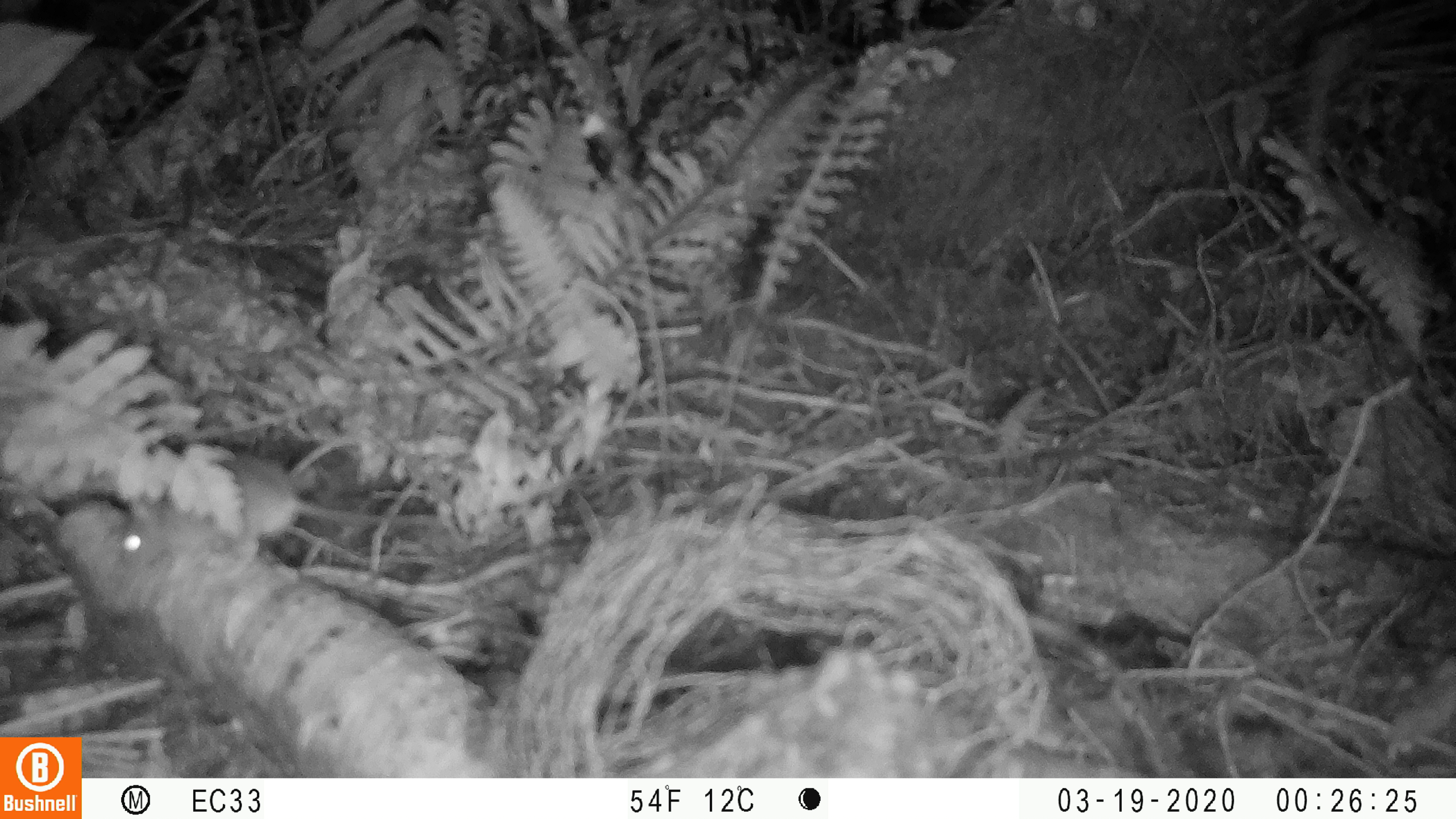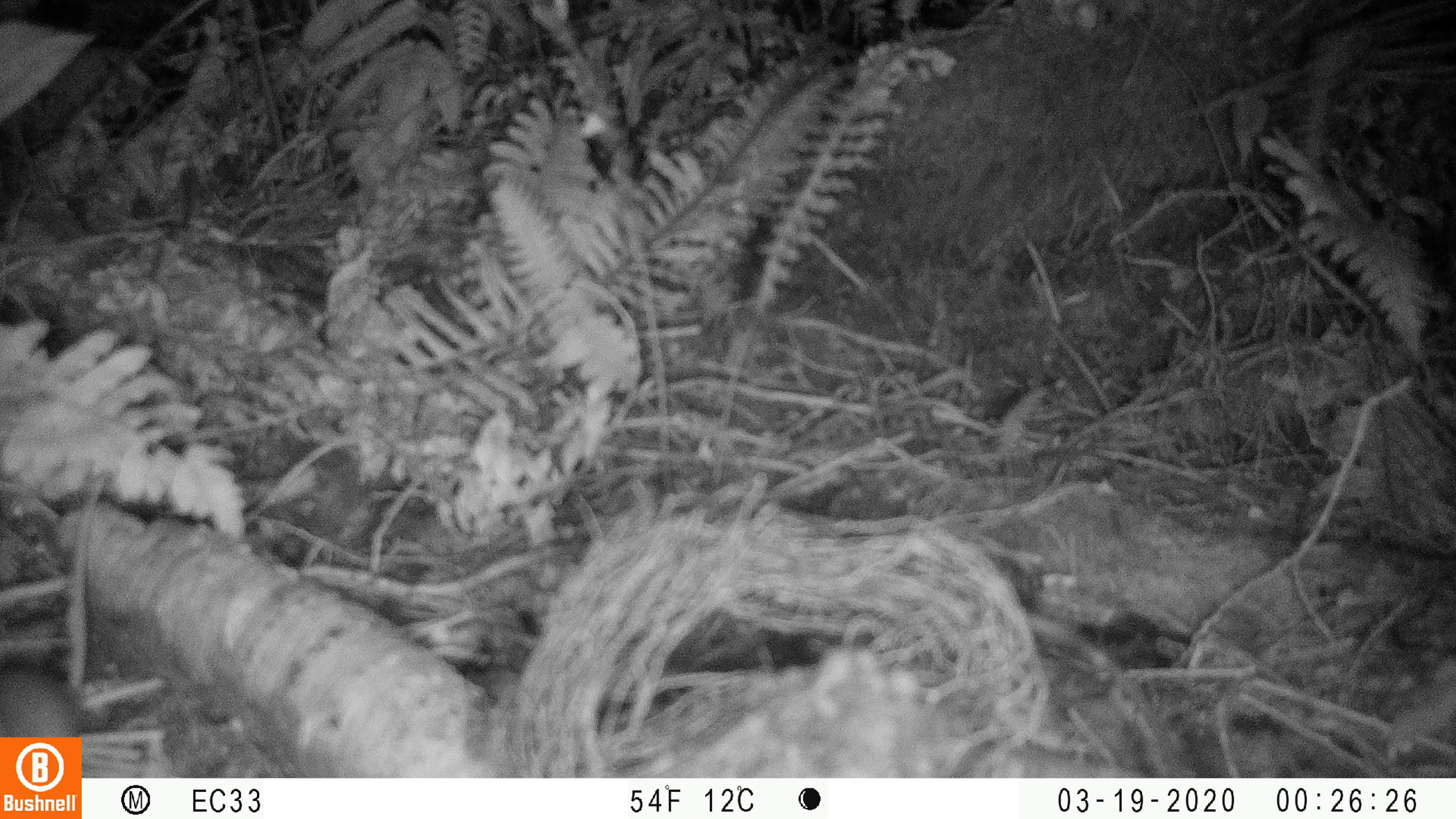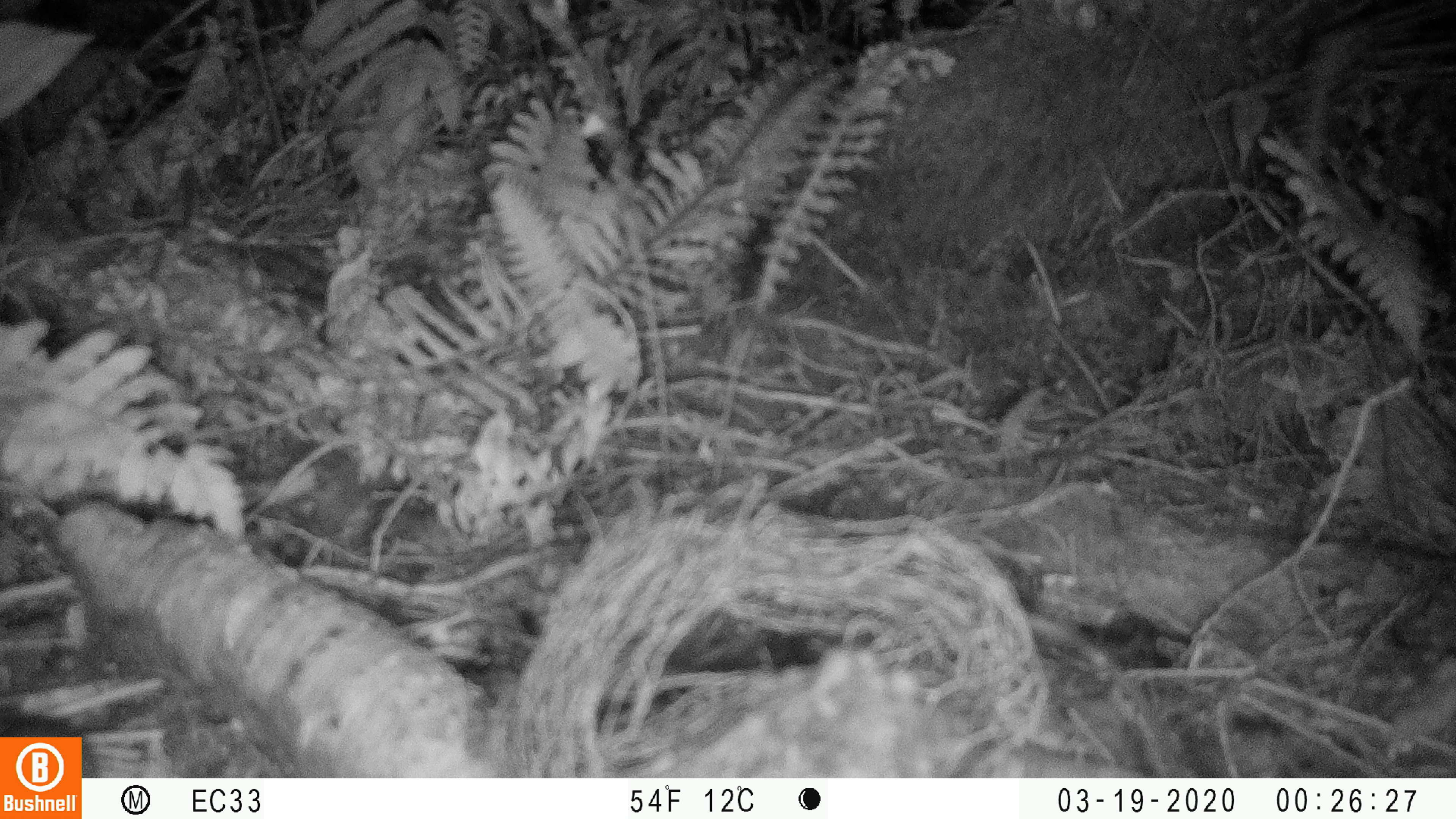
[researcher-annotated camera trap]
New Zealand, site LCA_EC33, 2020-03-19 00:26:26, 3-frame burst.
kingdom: Animalia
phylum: Chordata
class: Mammalia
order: Rodentia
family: Muridae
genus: Rattus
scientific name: Rattus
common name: rat